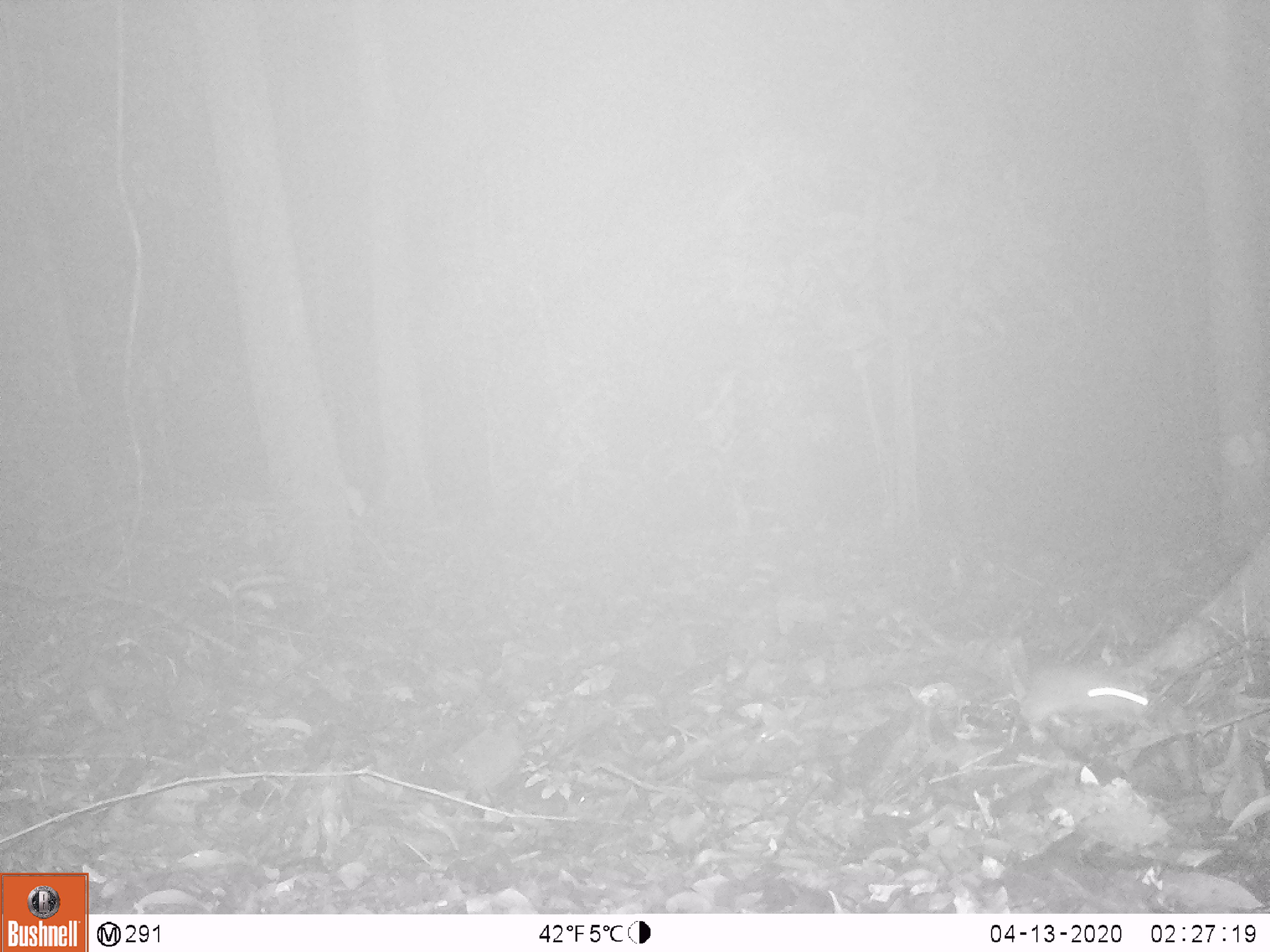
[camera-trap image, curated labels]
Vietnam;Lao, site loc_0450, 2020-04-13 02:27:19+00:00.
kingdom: Animalia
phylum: Chordata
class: Mammalia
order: Rodentia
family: Muridae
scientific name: Muridae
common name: old-world mice and rats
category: unidentified murid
Unidentified murid (old-world mice and rats) (Muridae). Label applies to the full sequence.